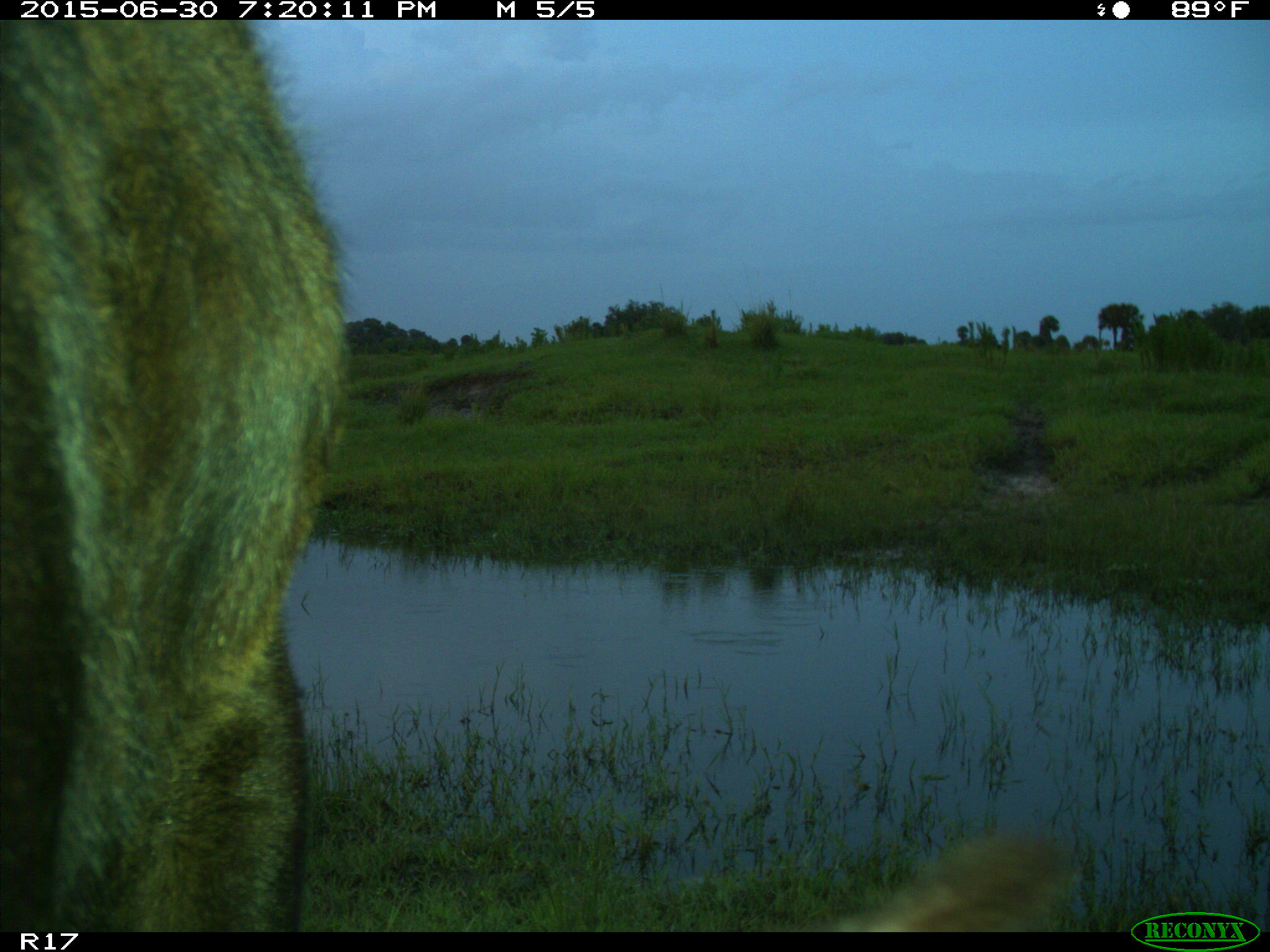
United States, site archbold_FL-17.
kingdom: Animalia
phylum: Chordata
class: Mammalia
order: Artiodactyla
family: Bovidae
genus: Bos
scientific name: Bos taurus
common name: domestic cow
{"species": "Bos taurus (domestic cow)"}